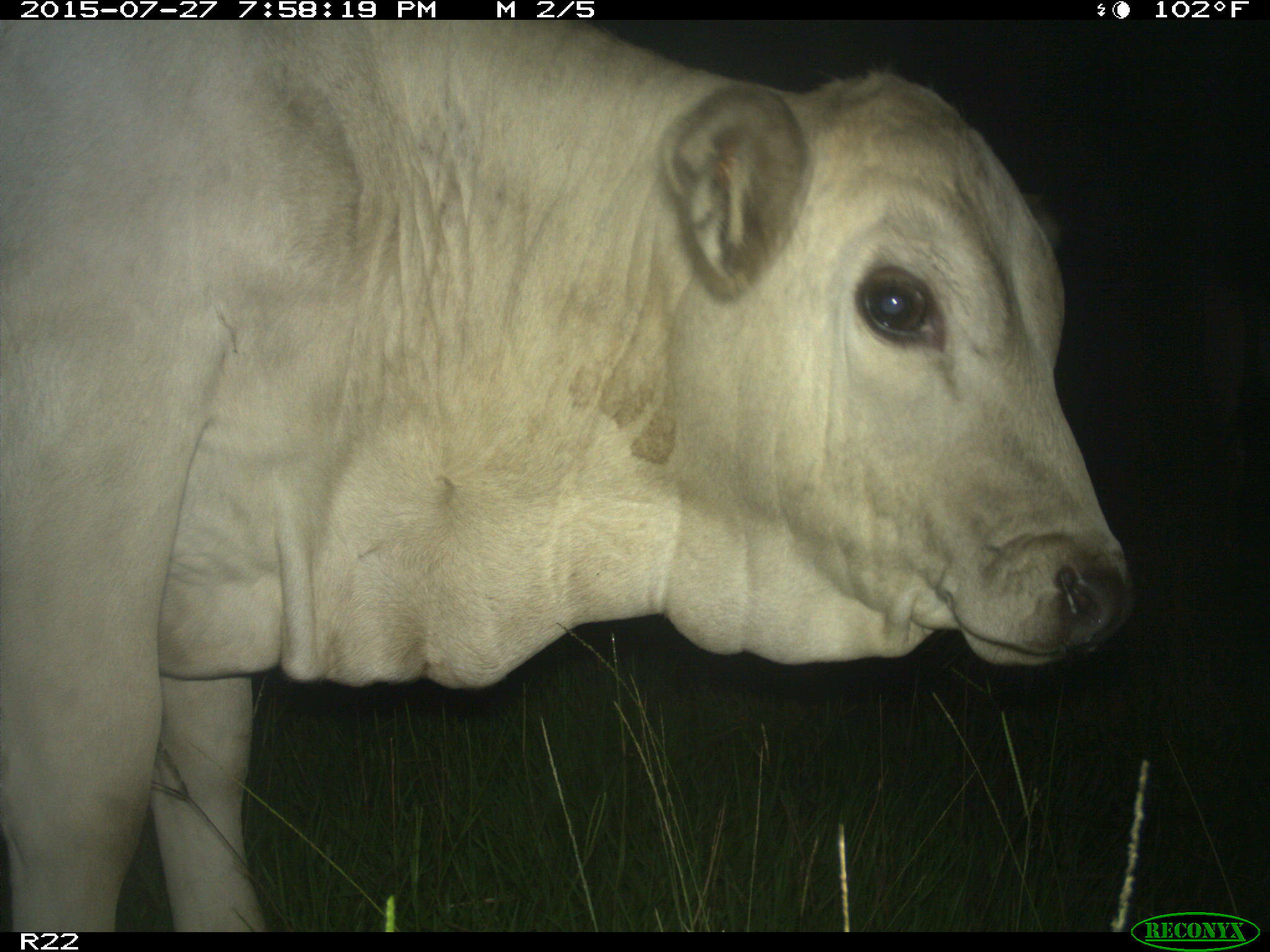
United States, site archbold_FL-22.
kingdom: Animalia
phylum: Chordata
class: Mammalia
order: Artiodactyla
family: Bovidae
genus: Bos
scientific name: Bos taurus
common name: domestic cow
Bos taurus (domestic cow).